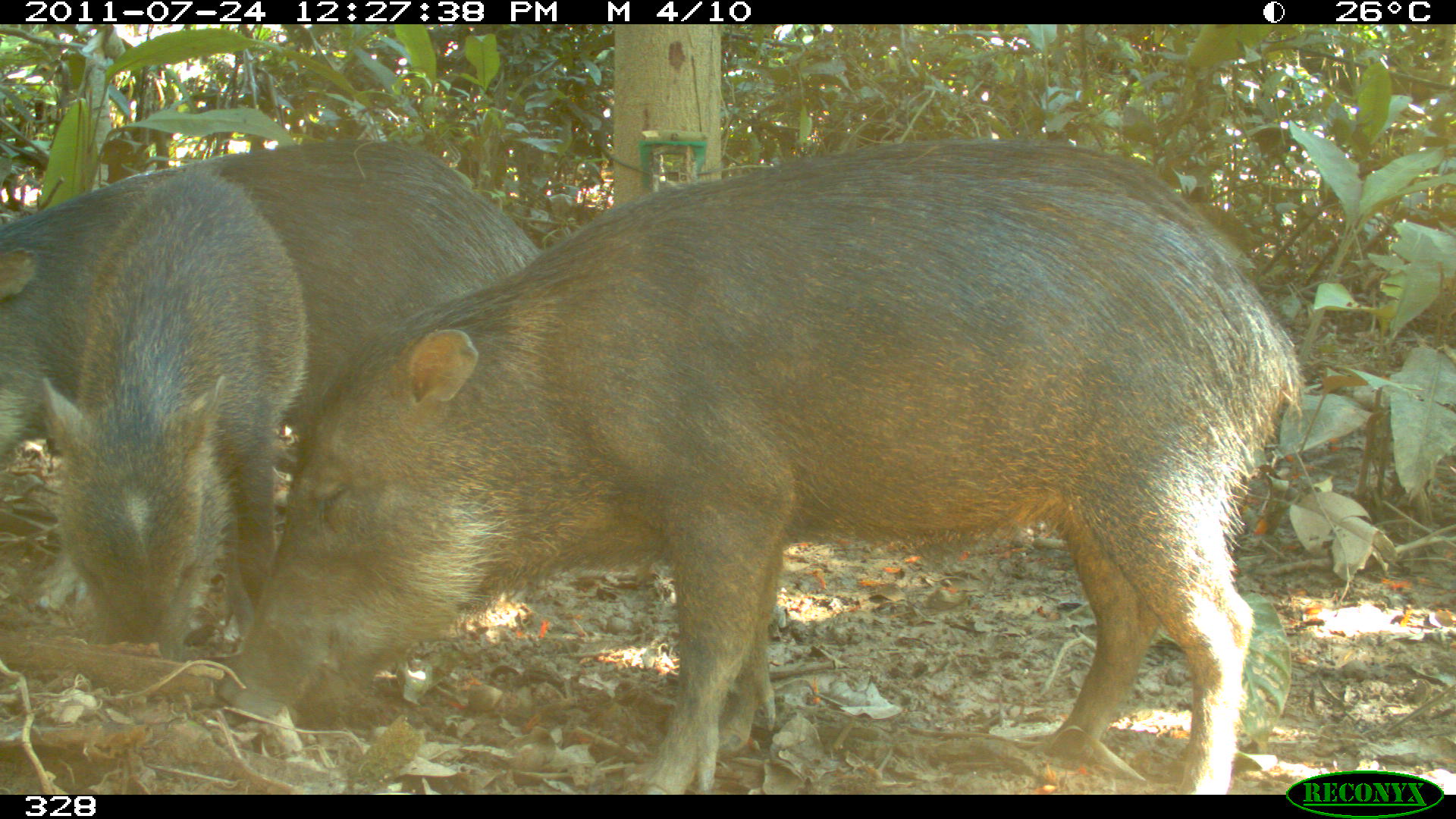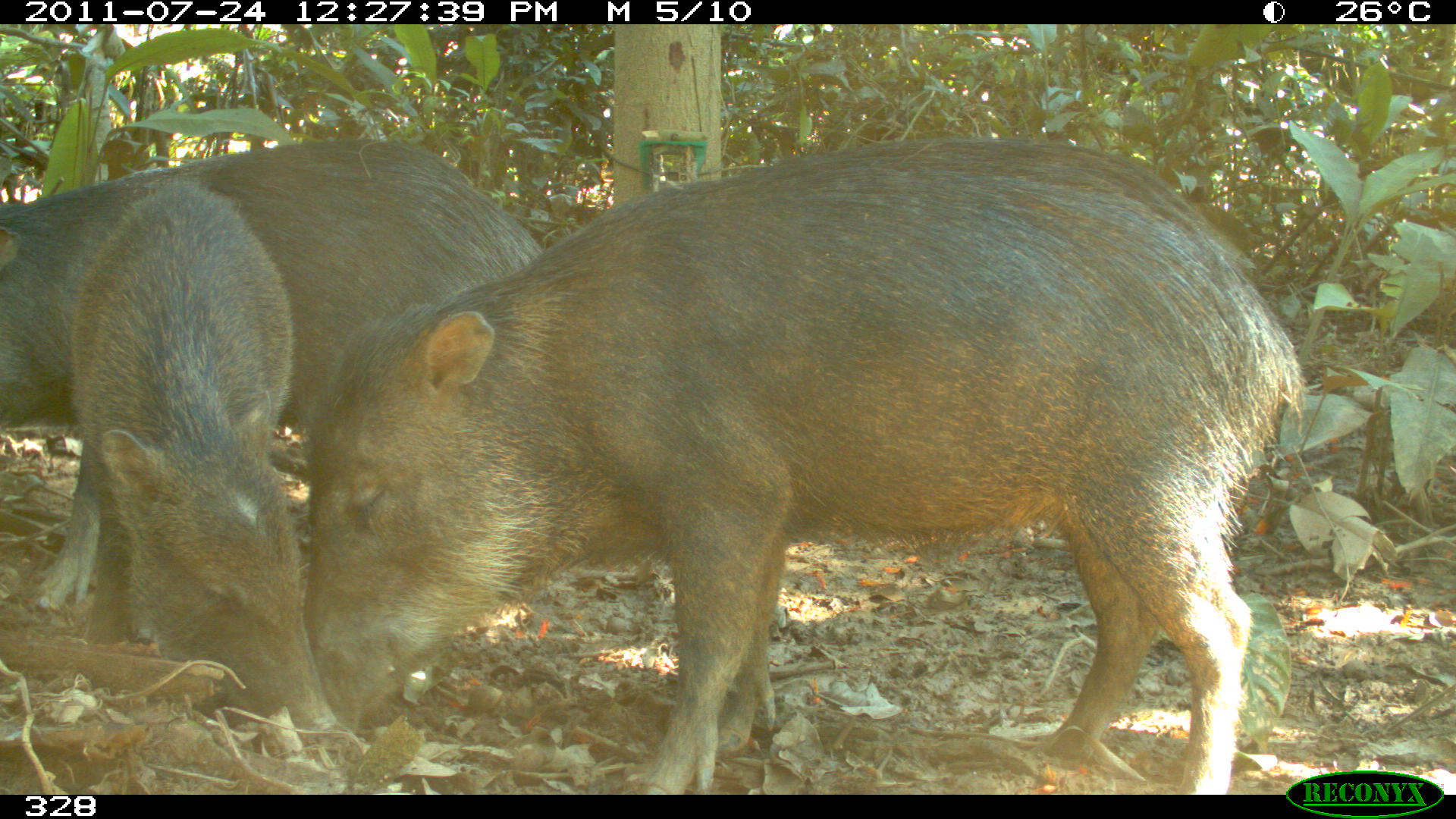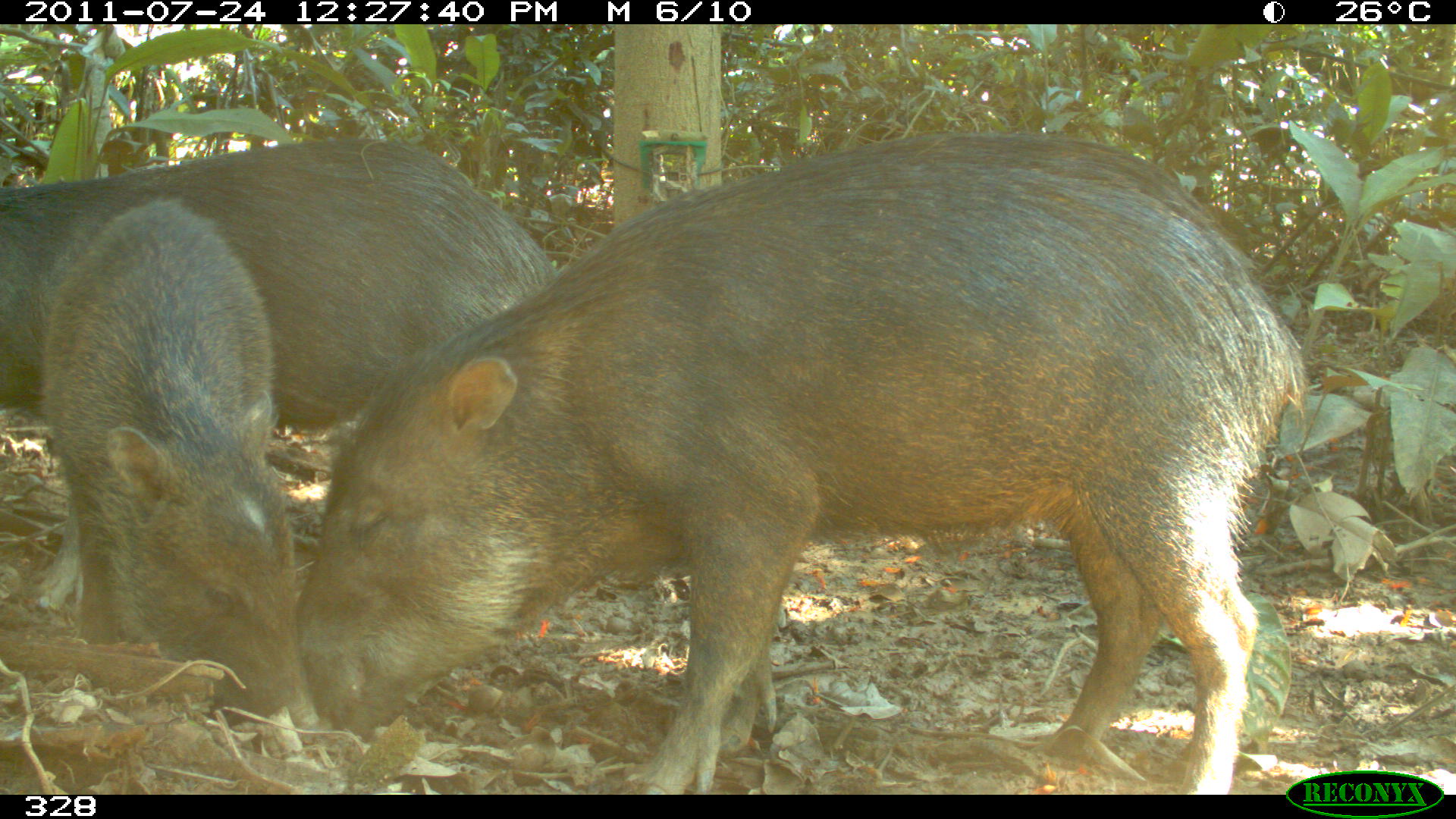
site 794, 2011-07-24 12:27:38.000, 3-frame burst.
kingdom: Animalia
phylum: Chordata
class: Mammalia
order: Artiodactyla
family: Tayassuidae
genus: Tayassu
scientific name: Tayassu pecari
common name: white-lipped peccary